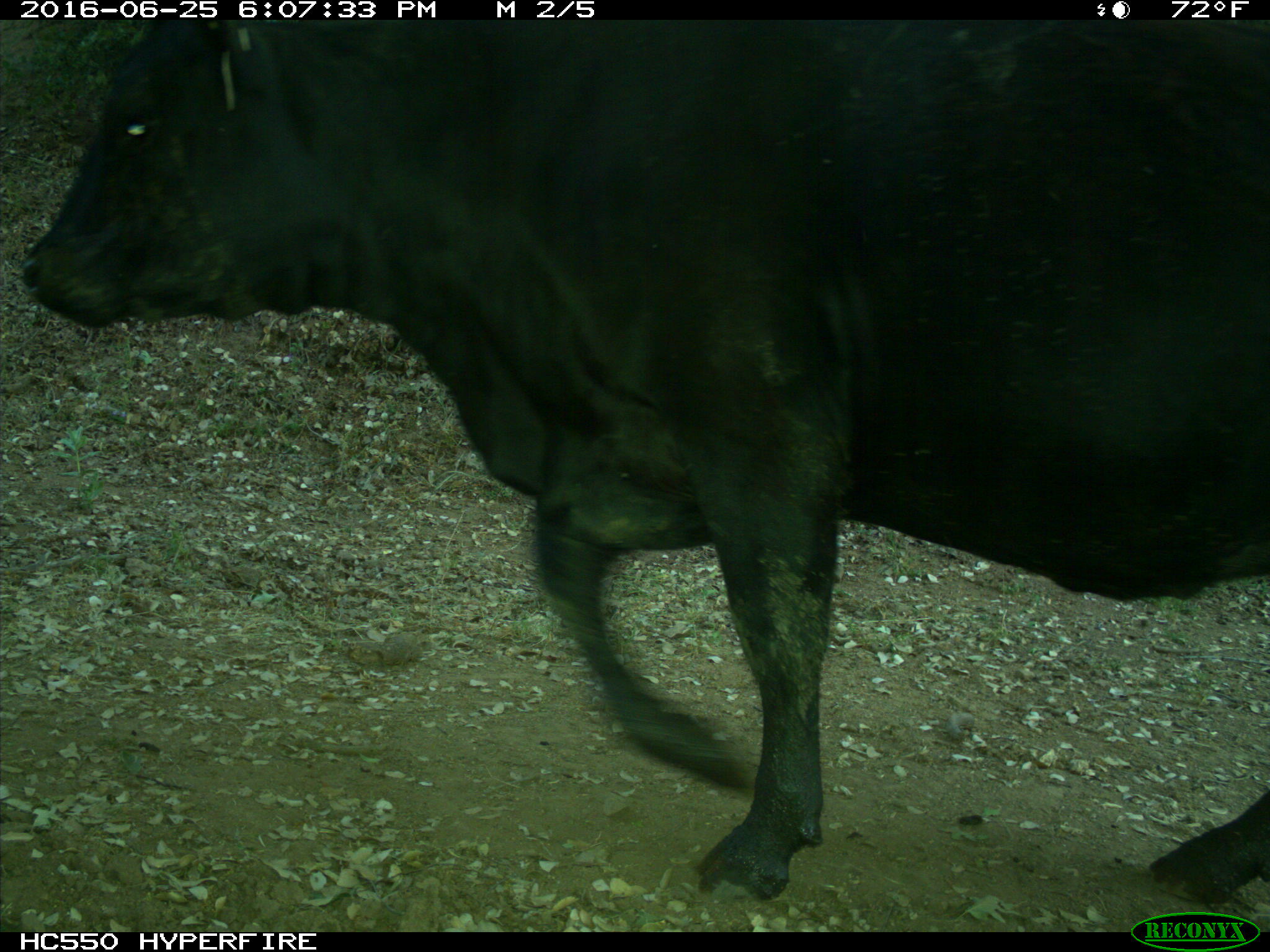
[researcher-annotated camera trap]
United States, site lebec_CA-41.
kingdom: Animalia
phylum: Chordata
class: Mammalia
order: Artiodactyla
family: Bovidae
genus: Bos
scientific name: Bos taurus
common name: domestic cow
Bos taurus (domestic cow).